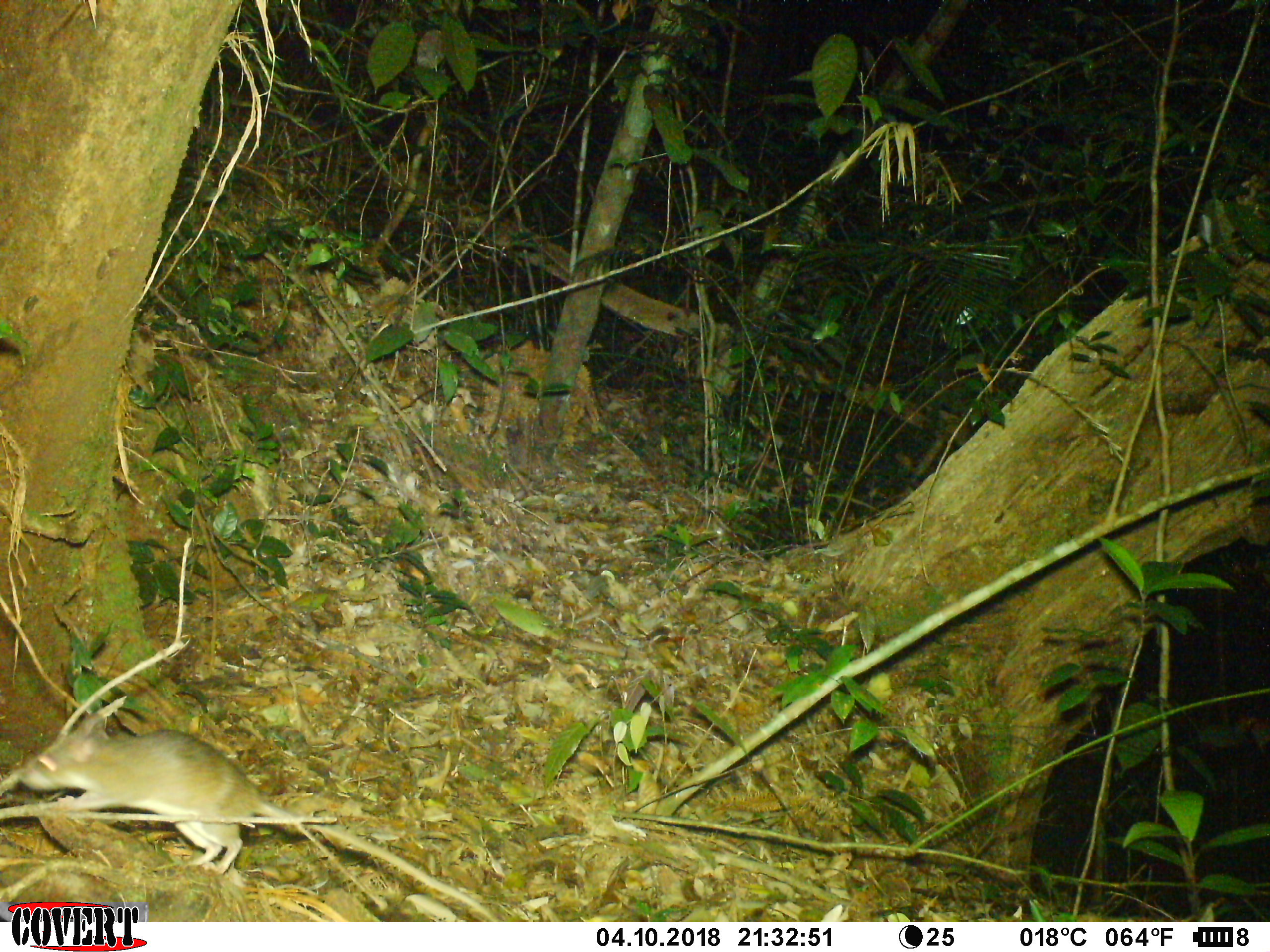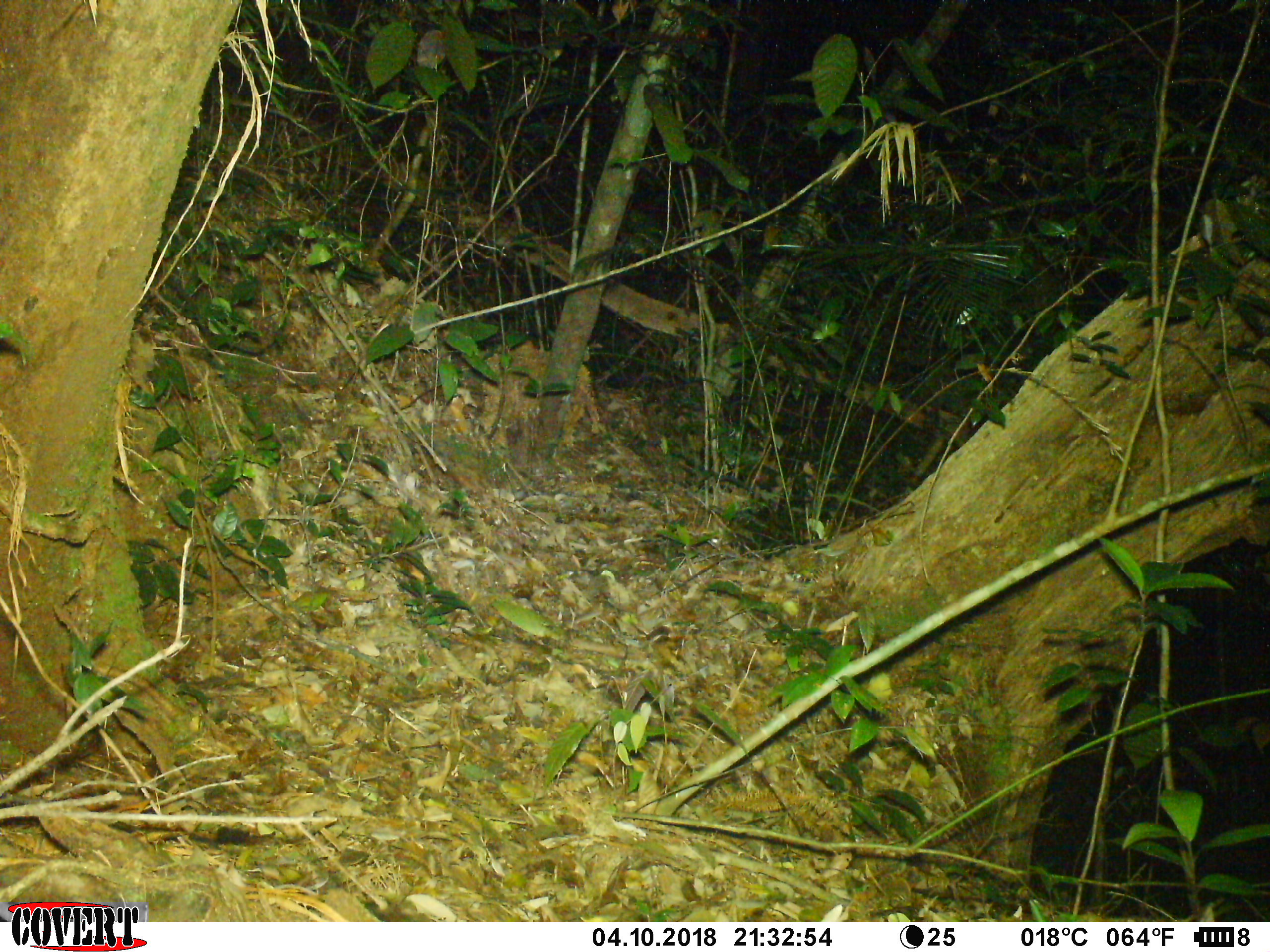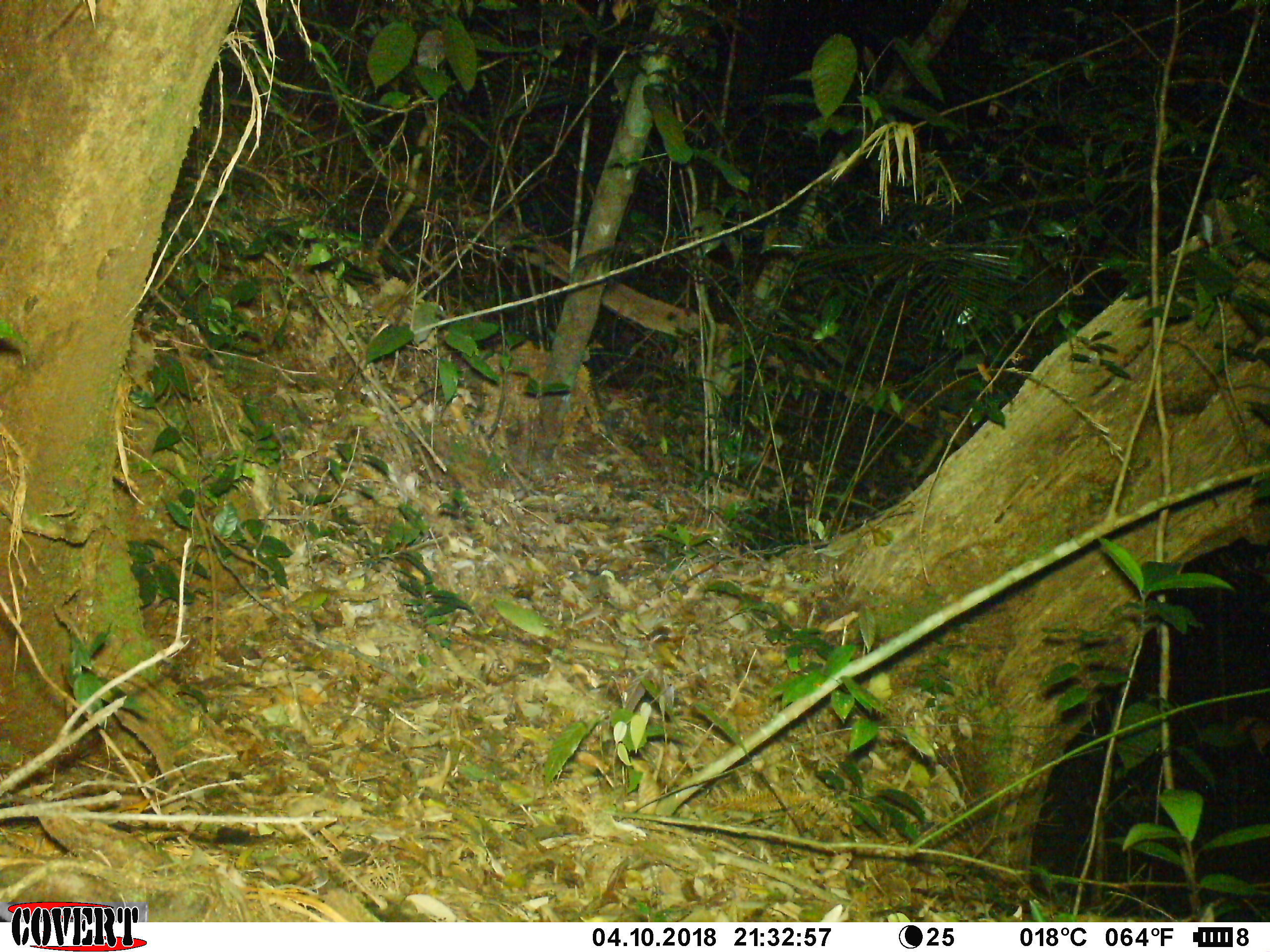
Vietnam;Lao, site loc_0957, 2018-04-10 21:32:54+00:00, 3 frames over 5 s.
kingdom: Animalia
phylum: Chordata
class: Mammalia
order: Rodentia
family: Muridae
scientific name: Muridae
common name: old-world mice and rats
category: unidentified murid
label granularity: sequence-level